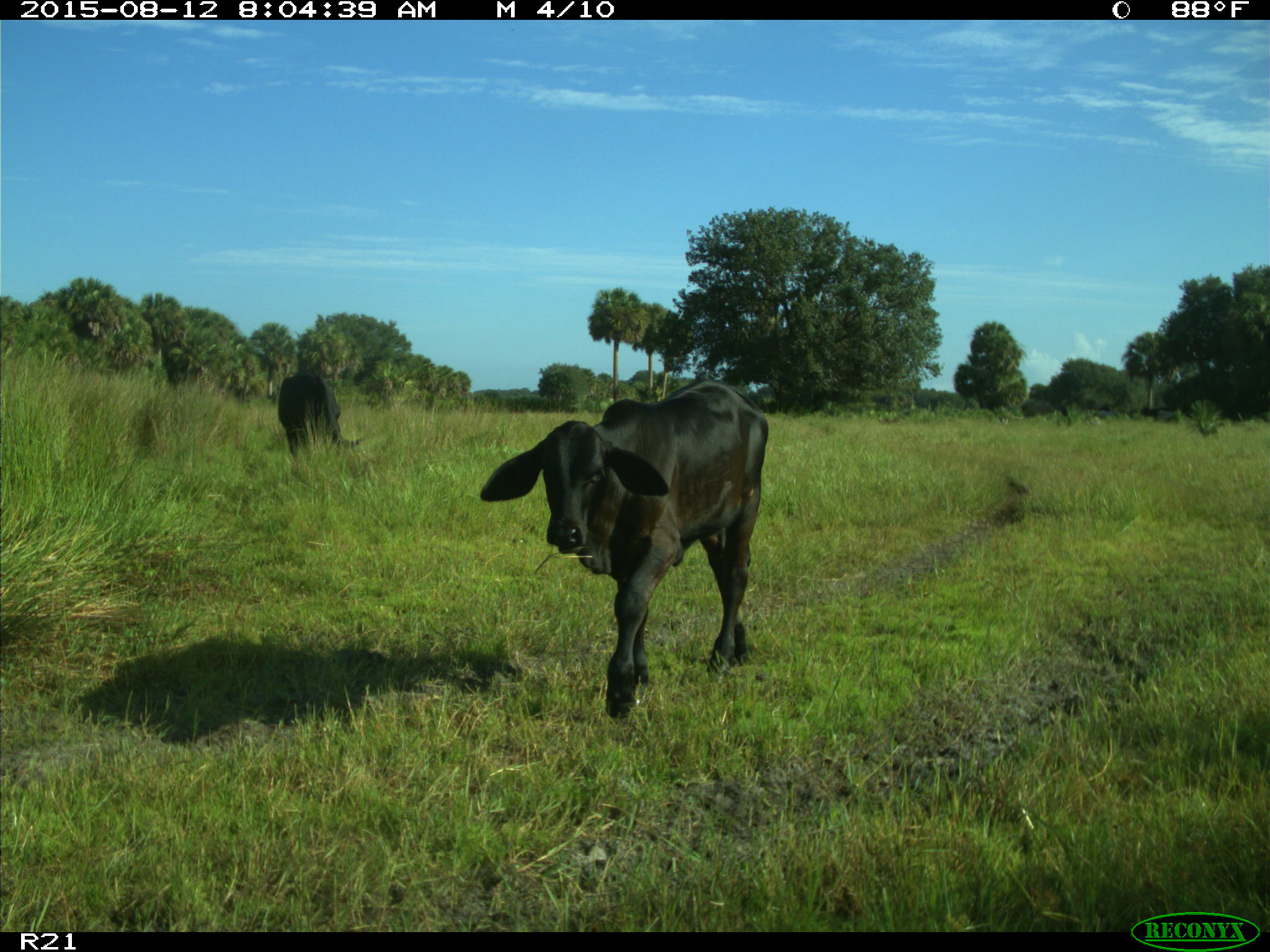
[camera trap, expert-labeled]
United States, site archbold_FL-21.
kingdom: Animalia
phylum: Chordata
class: Mammalia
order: Artiodactyla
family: Bovidae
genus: Bos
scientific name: Bos taurus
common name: domestic cow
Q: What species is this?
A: Bos taurus (domestic cow).